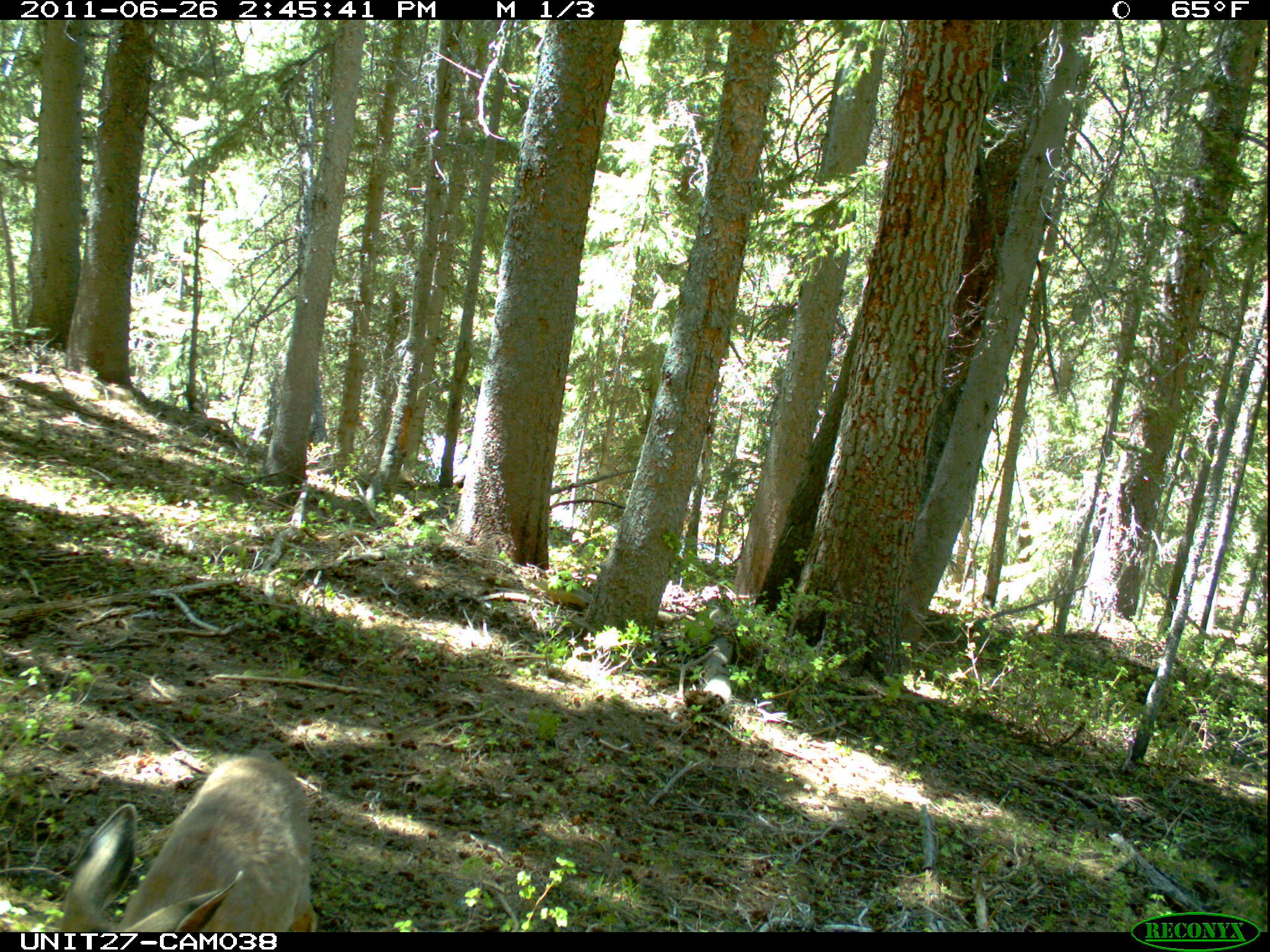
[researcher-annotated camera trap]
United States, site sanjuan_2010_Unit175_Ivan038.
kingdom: Animalia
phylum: Chordata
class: Mammalia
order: Artiodactyla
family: Cervidae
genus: Odocoileus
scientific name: Odocoileus hemionus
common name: mule deer